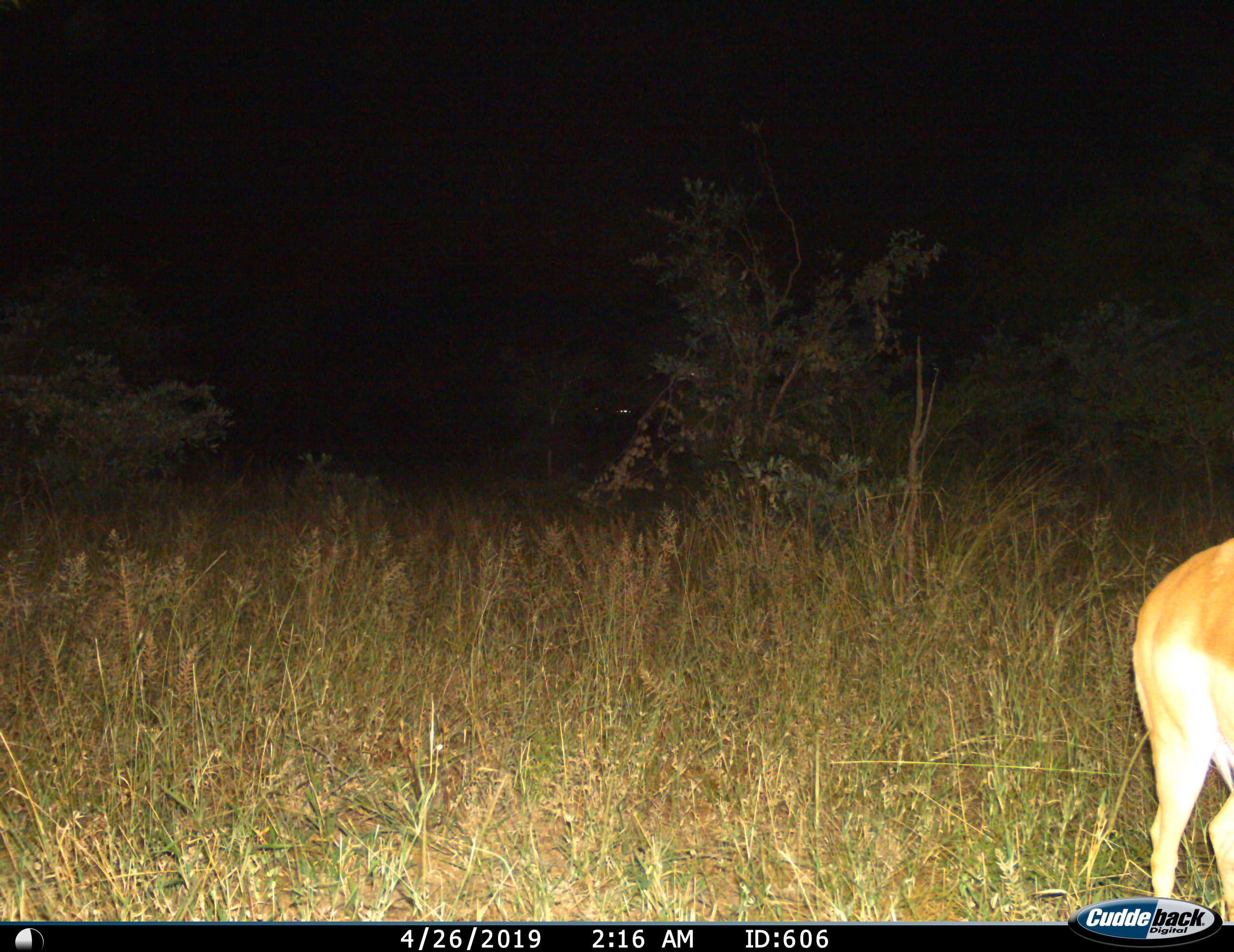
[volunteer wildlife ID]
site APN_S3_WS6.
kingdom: Animalia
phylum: Chordata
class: Mammalia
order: Artiodactyla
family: Bovidae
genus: Aepyceros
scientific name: Aepyceros melampus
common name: impala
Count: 1.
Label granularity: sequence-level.